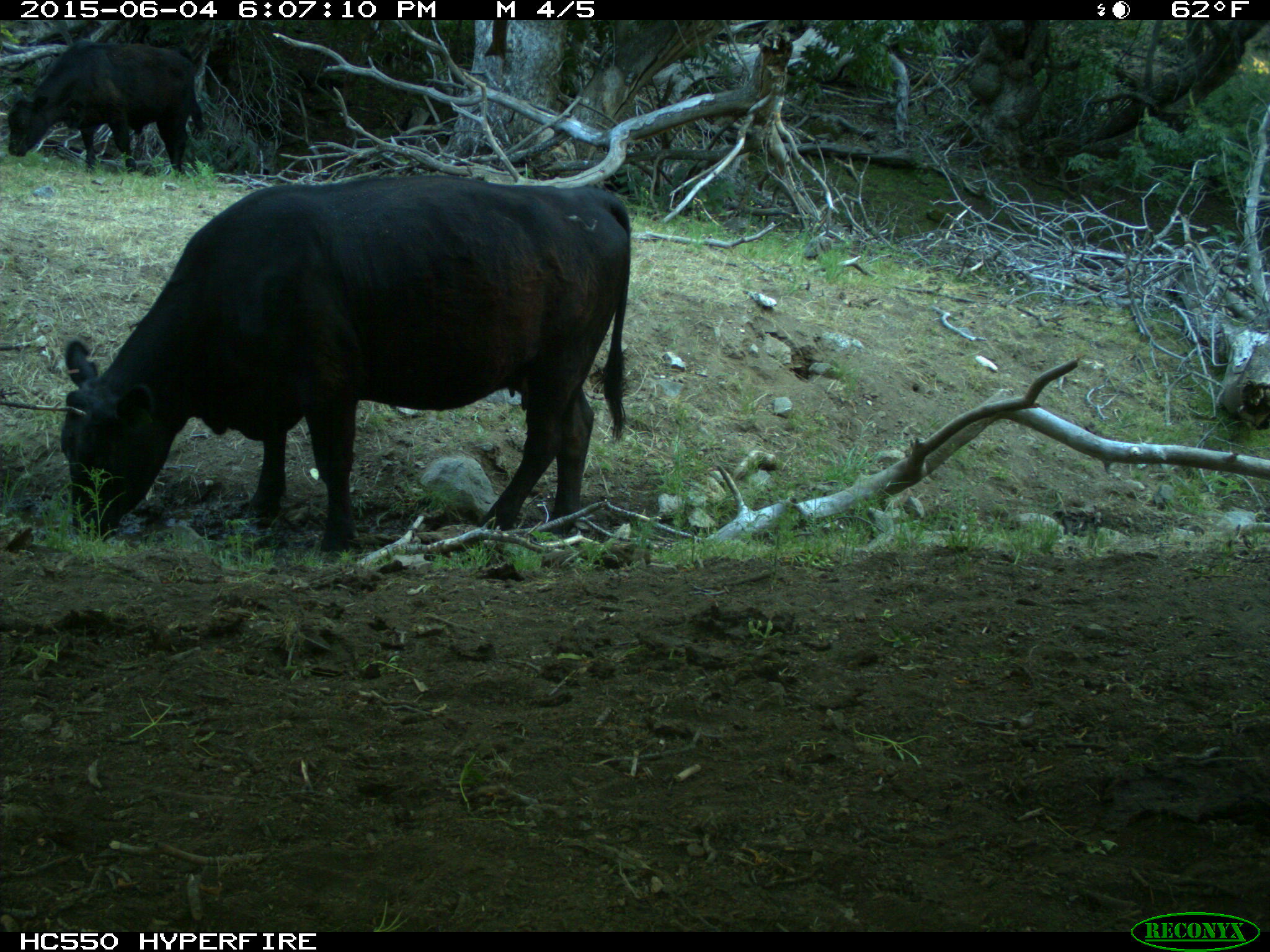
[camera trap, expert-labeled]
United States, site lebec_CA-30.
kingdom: Animalia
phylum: Chordata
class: Mammalia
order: Artiodactyla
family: Bovidae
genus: Bos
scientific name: Bos taurus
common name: domestic cow